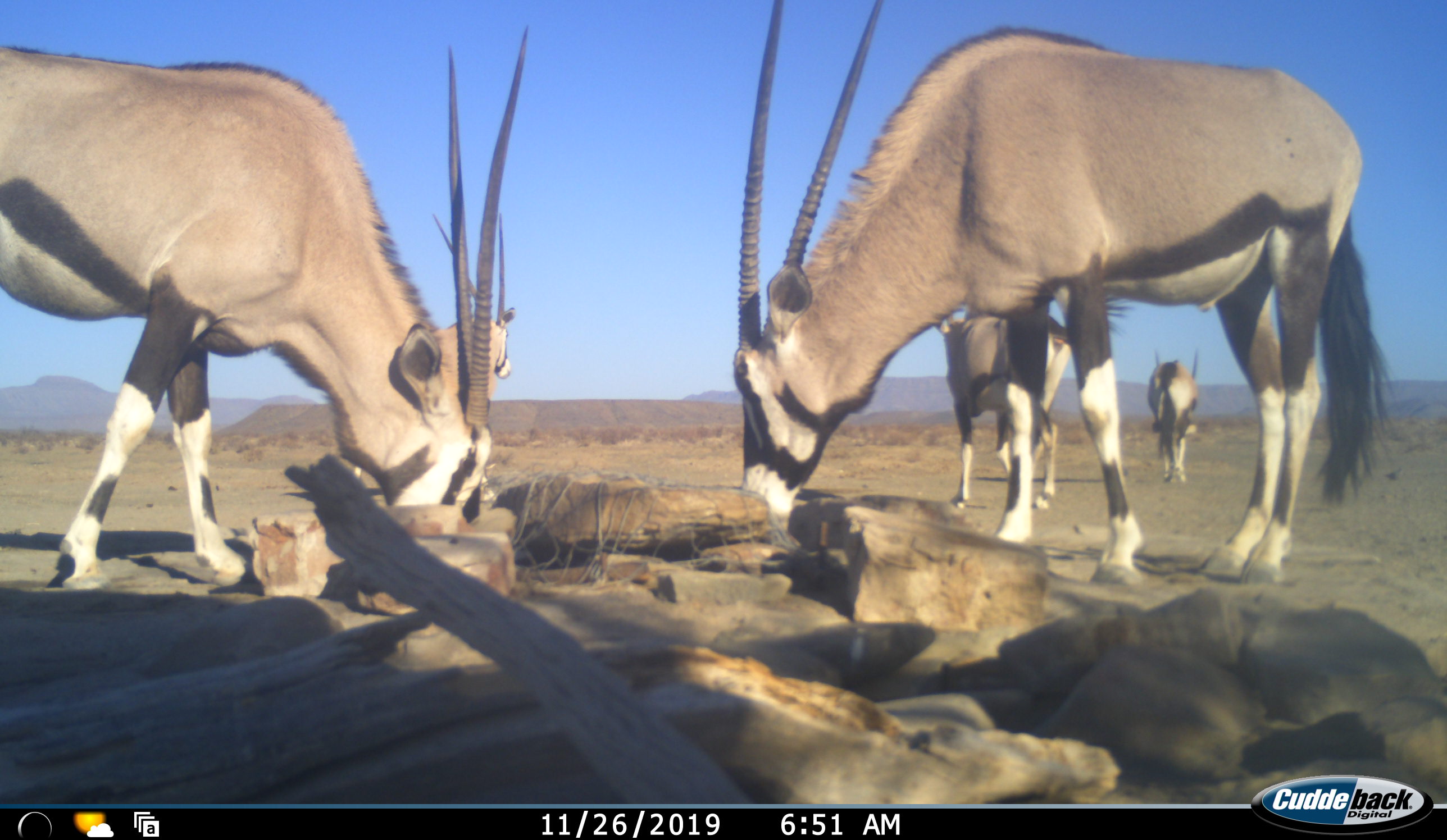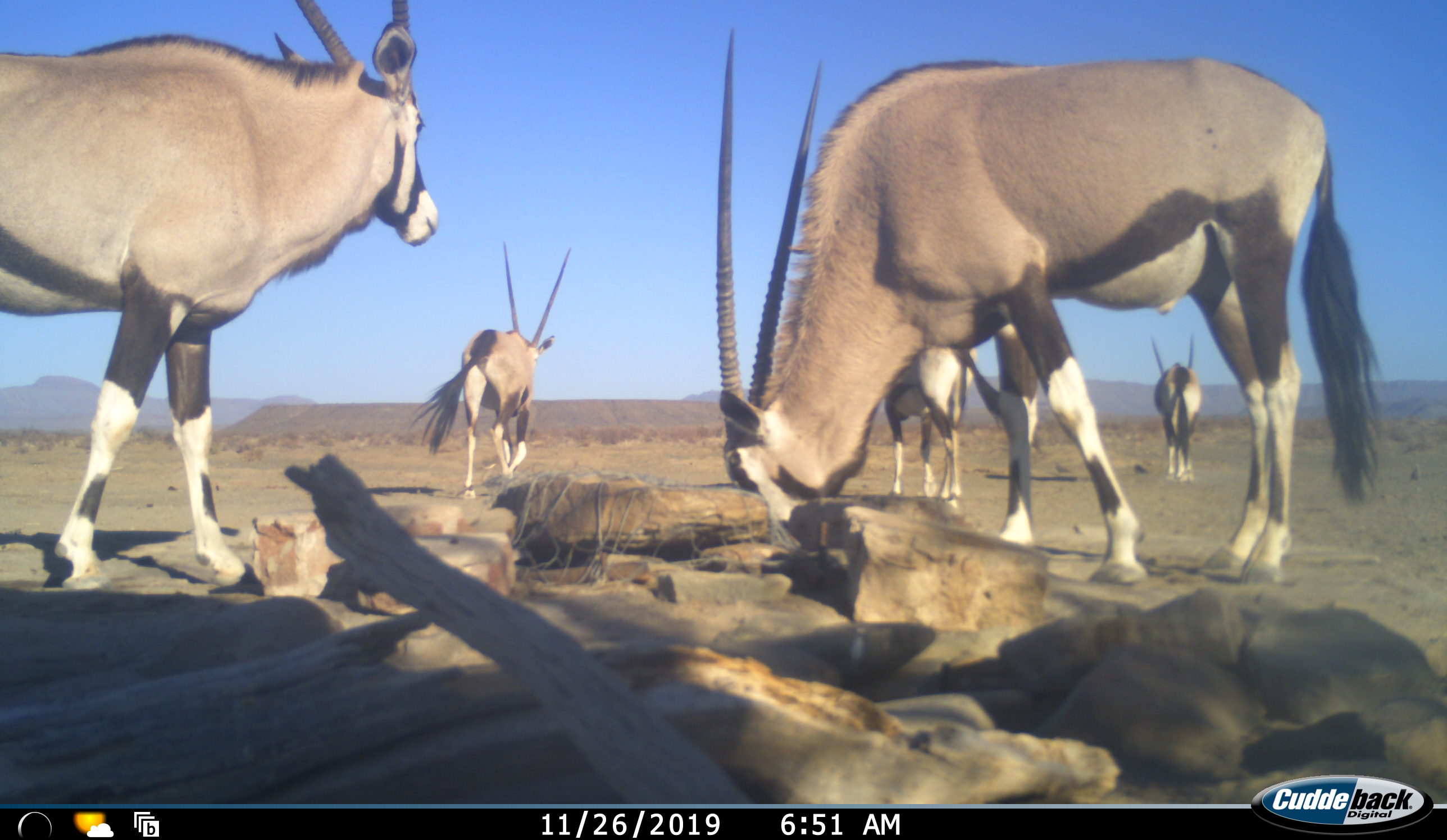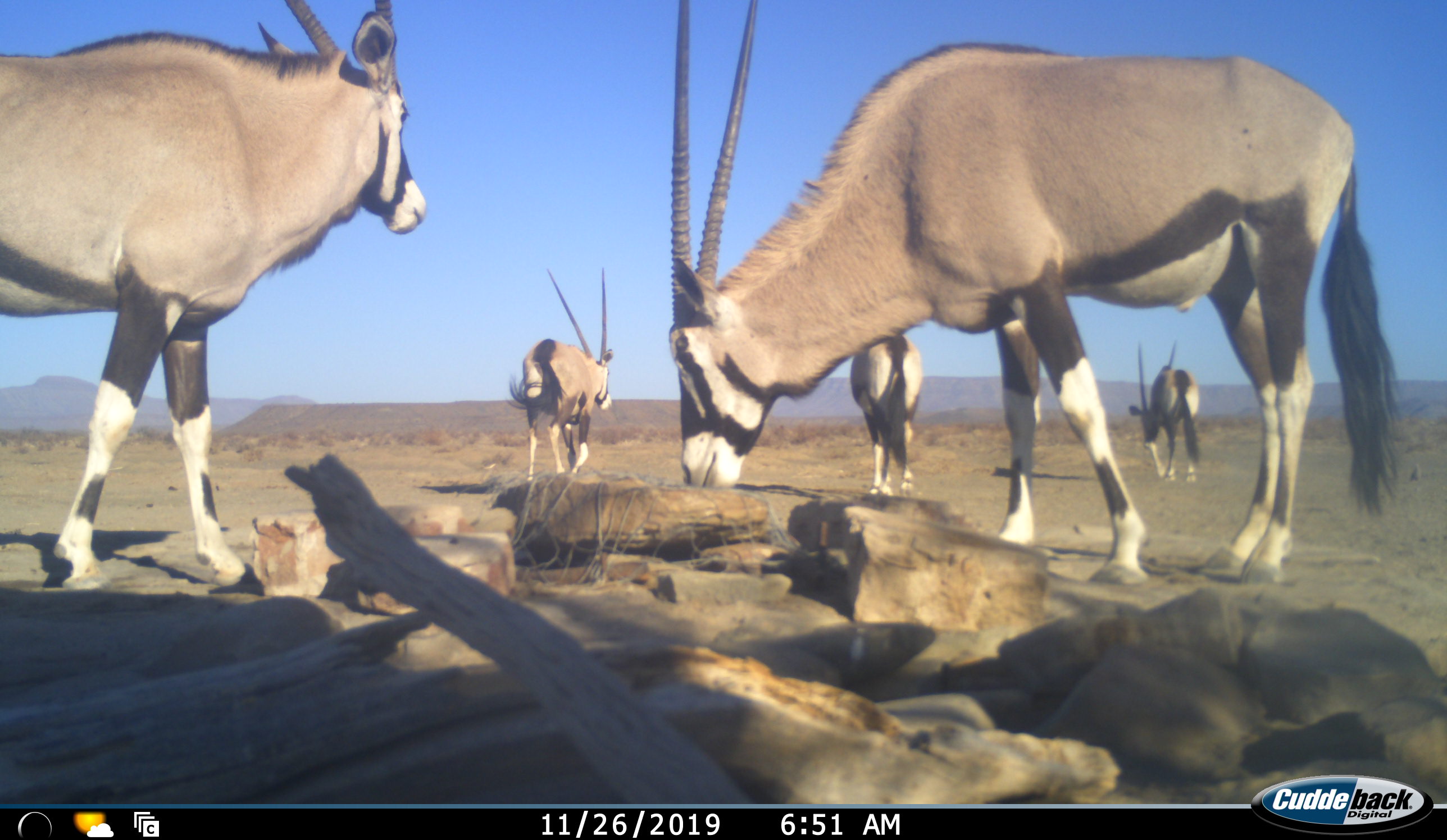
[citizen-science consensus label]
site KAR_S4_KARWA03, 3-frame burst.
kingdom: Animalia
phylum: Chordata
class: Mammalia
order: Artiodactyla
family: Bovidae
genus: Oryx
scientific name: Oryx gazella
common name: gemsbok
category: oryx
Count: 5.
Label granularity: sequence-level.